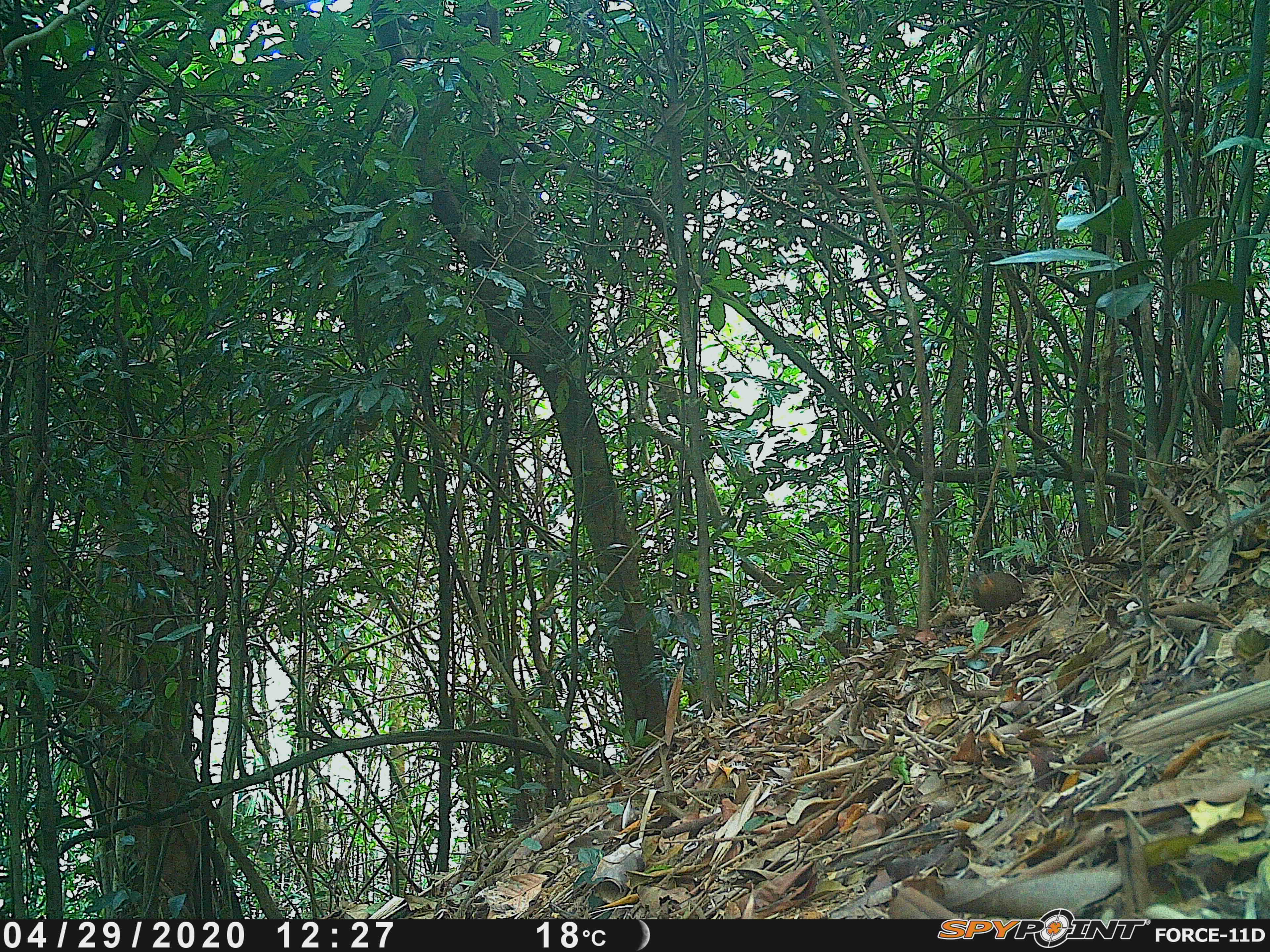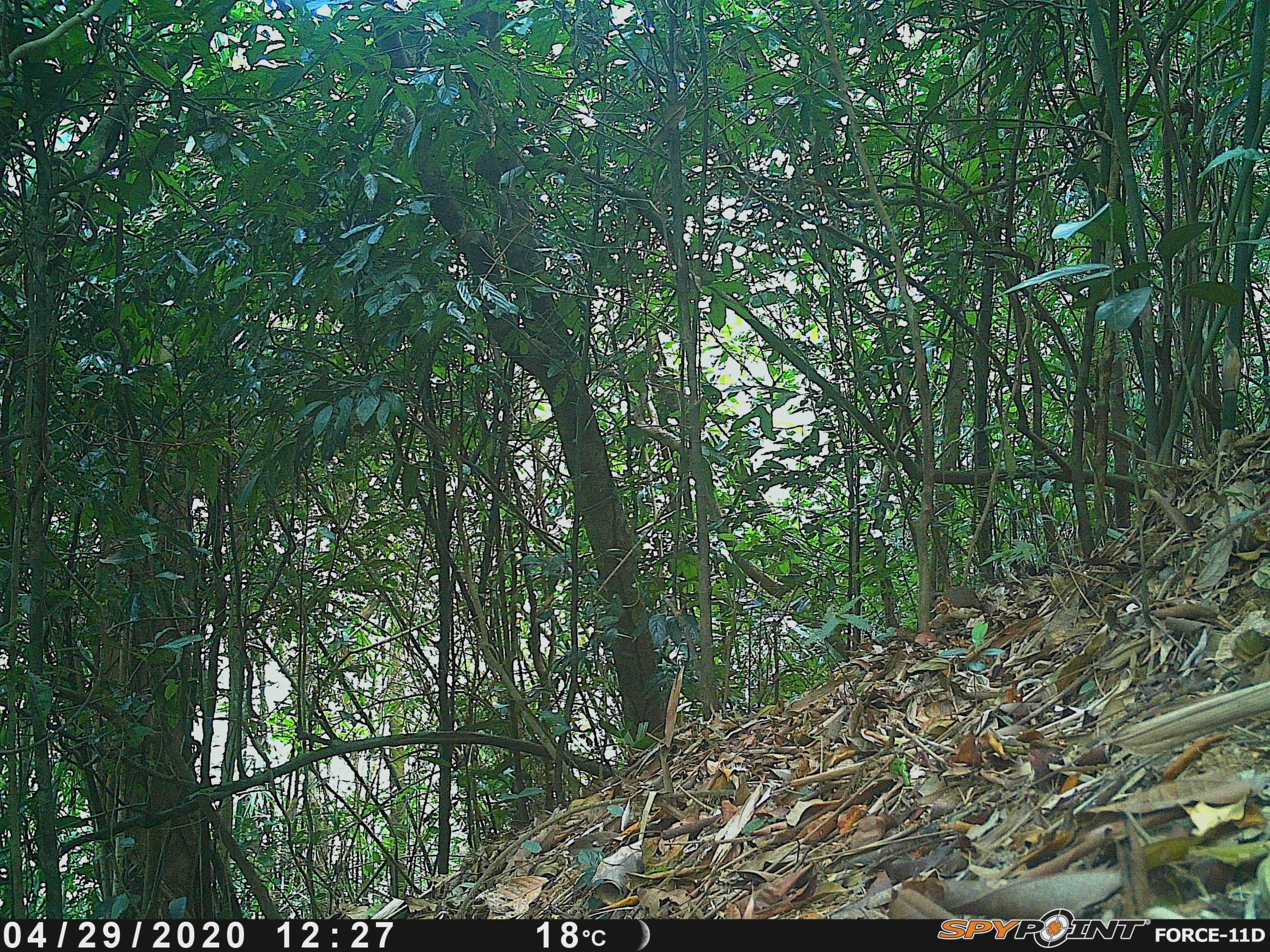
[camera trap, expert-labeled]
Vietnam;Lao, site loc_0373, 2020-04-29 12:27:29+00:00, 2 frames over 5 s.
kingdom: Animalia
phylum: Chordata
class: Aves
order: Galliformes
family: Phasianidae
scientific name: Phasianidae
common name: partridge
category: unidentified partridge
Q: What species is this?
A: Unidentified partridge (partridge) (Phasianidae).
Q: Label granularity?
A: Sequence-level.